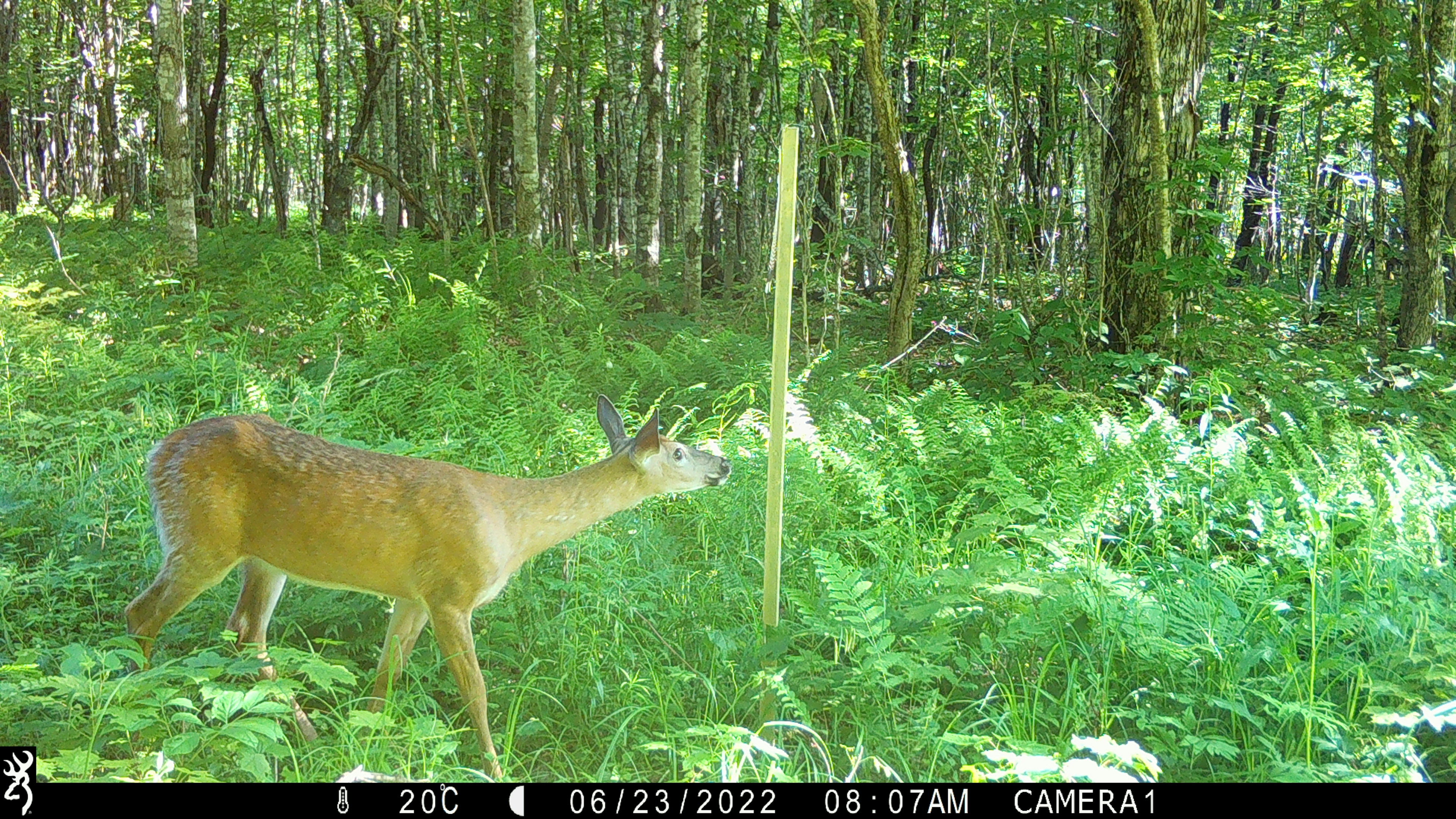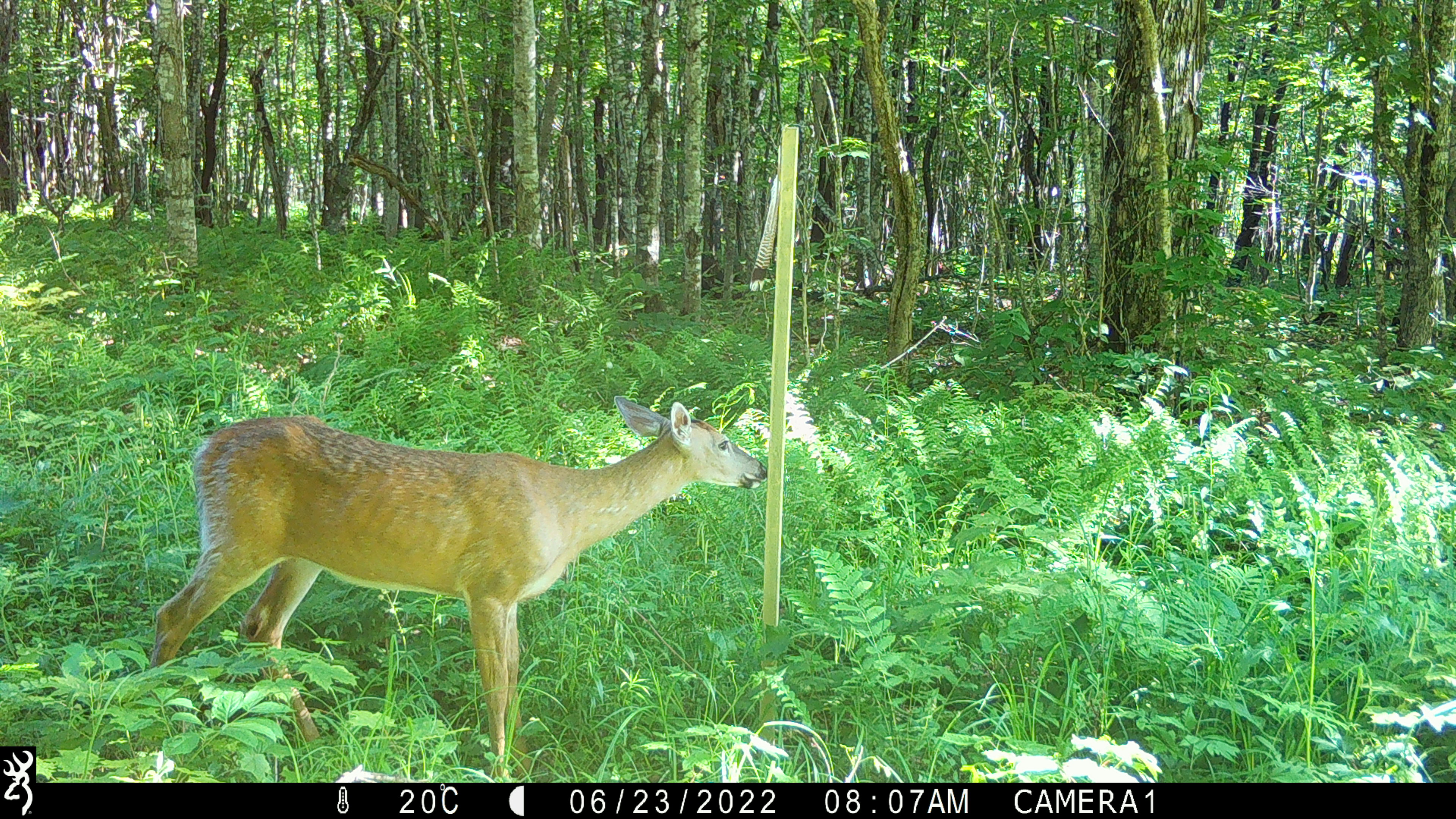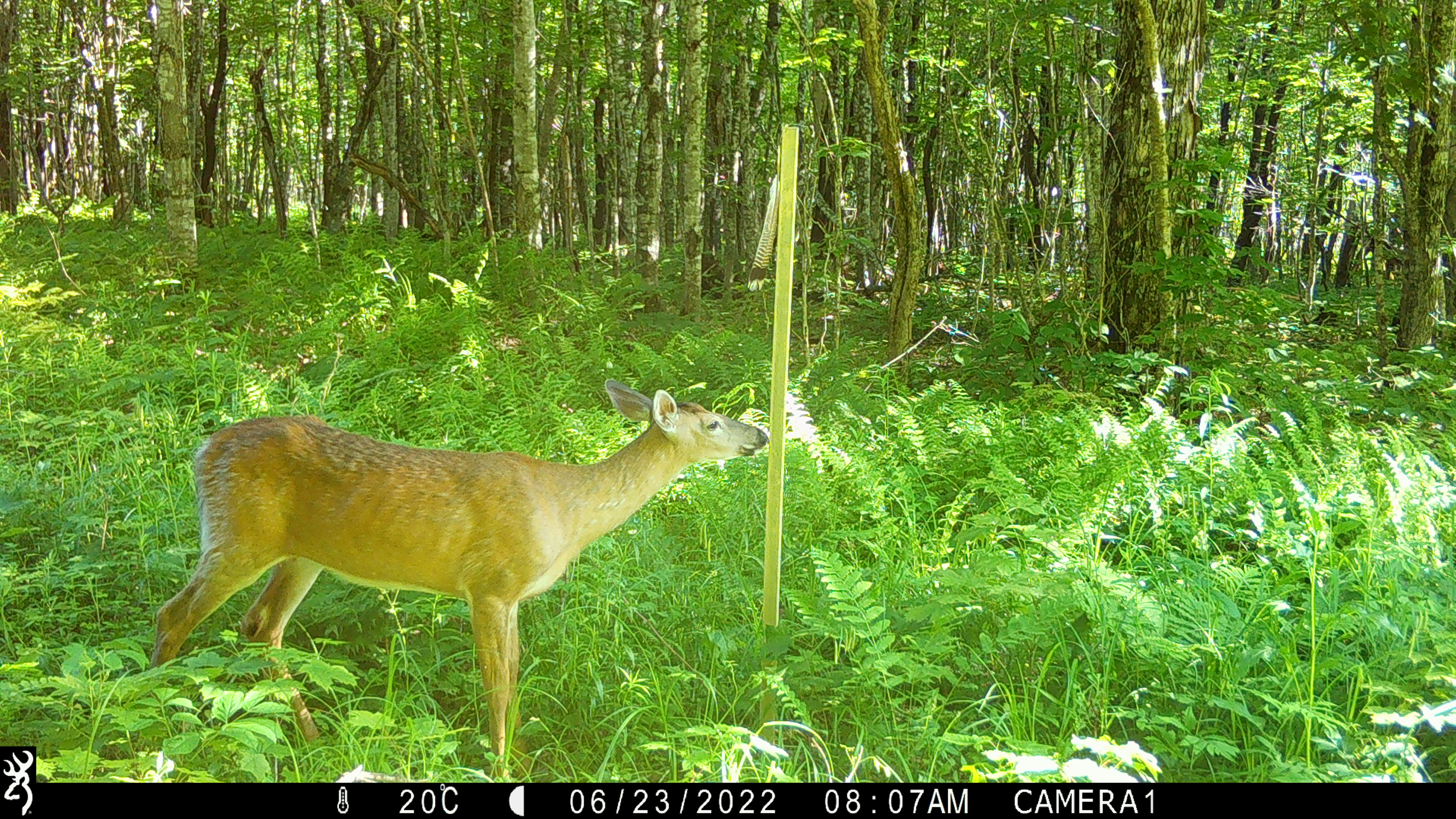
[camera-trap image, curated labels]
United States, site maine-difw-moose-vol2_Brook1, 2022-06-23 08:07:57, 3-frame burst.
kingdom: Animalia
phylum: Chordata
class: Mammalia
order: Artiodactyla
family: Cervidae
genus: Odocoileus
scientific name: Odocoileus virginianus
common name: white-tailed deer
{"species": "white-tailed deer (Odocoileus virginianus)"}